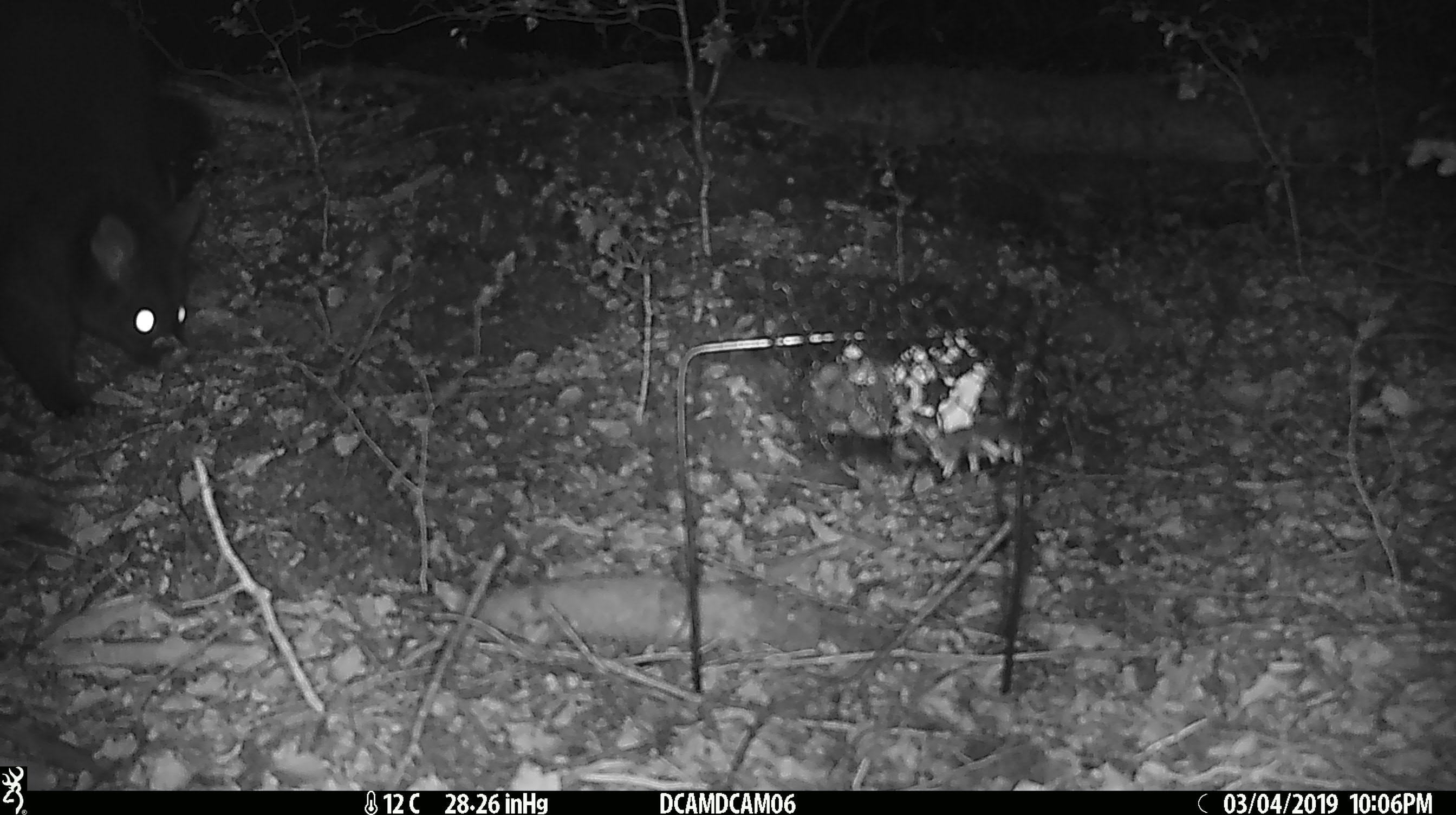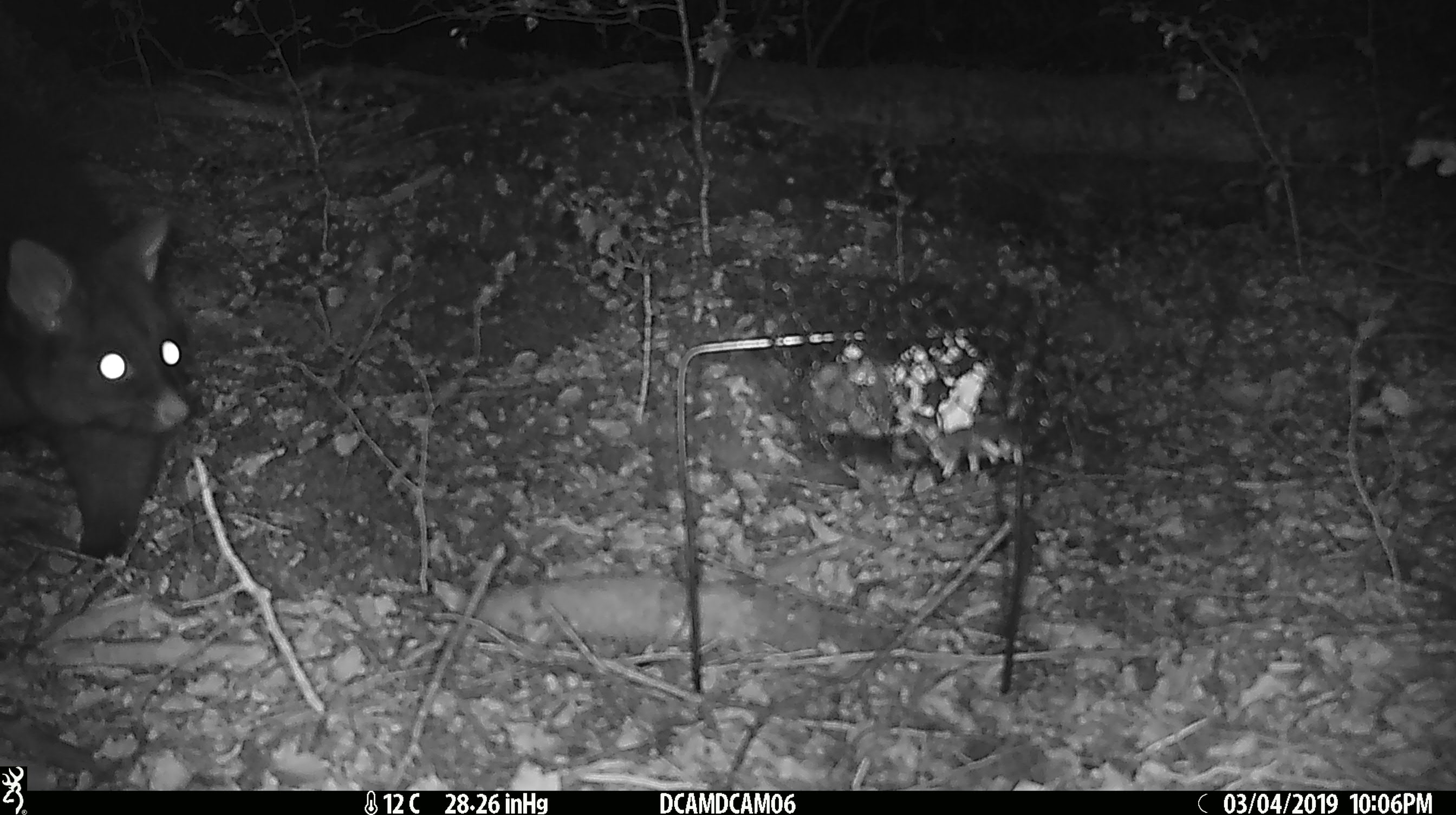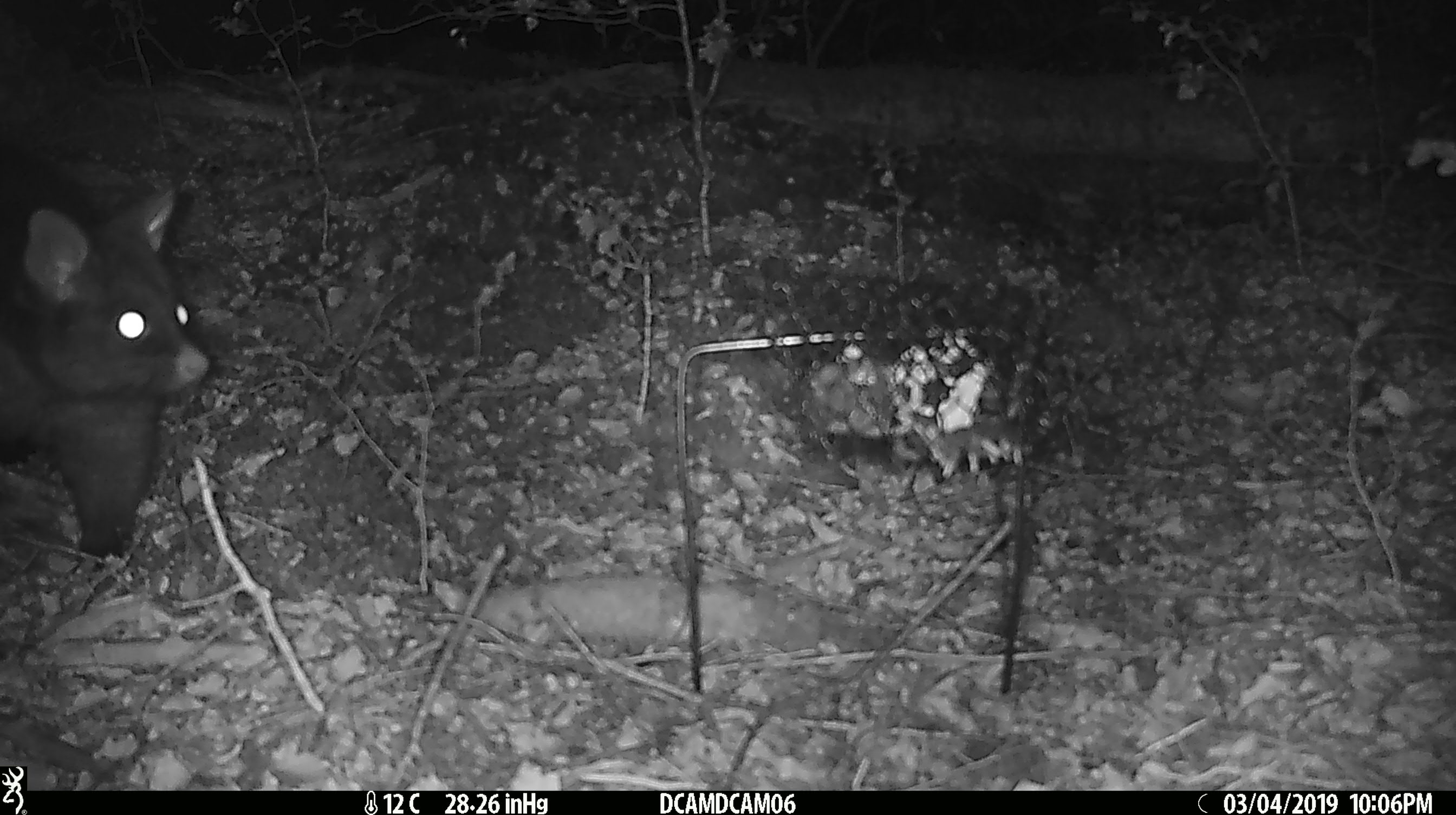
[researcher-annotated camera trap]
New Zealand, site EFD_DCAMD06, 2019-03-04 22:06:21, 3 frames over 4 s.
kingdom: Animalia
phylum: Chordata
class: Mammalia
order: Diprotodontia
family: Phalangeridae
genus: Trichosurus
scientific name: Trichosurus vulpecula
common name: common brushtail possum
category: possum